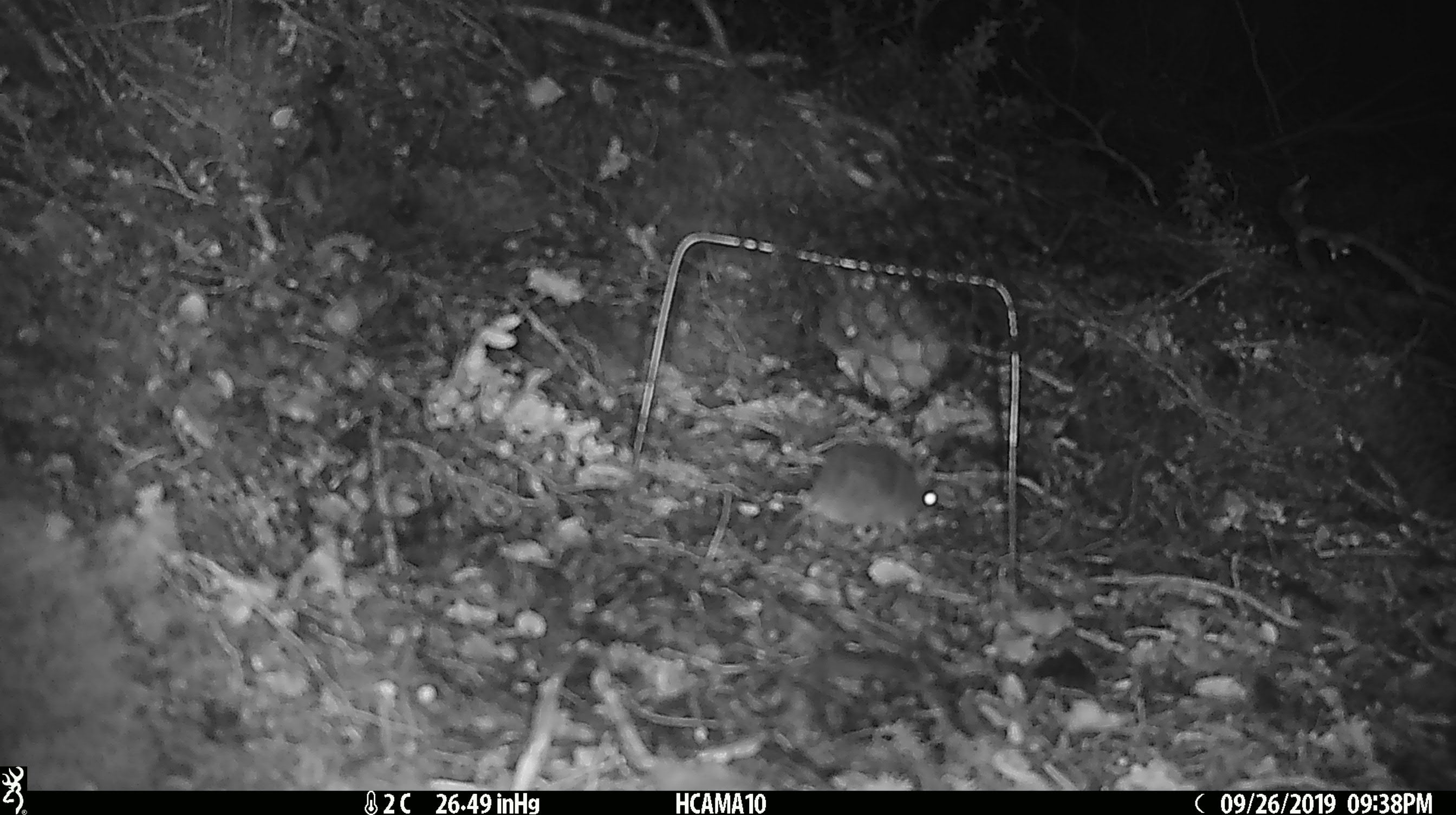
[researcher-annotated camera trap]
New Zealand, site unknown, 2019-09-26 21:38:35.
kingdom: Animalia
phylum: Chordata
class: Mammalia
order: Rodentia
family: Muridae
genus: Mus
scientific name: Mus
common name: mouse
Mouse (Mus).